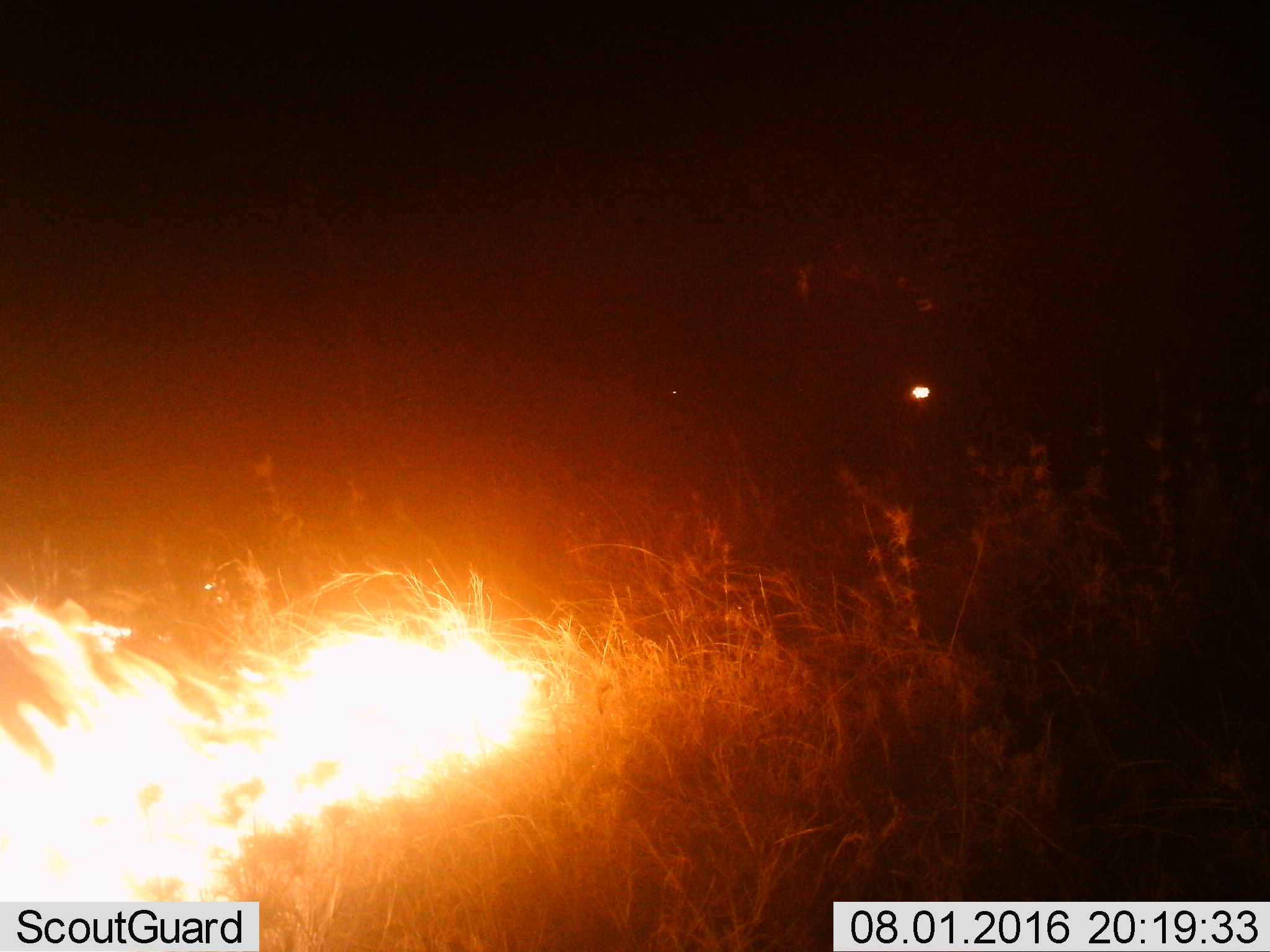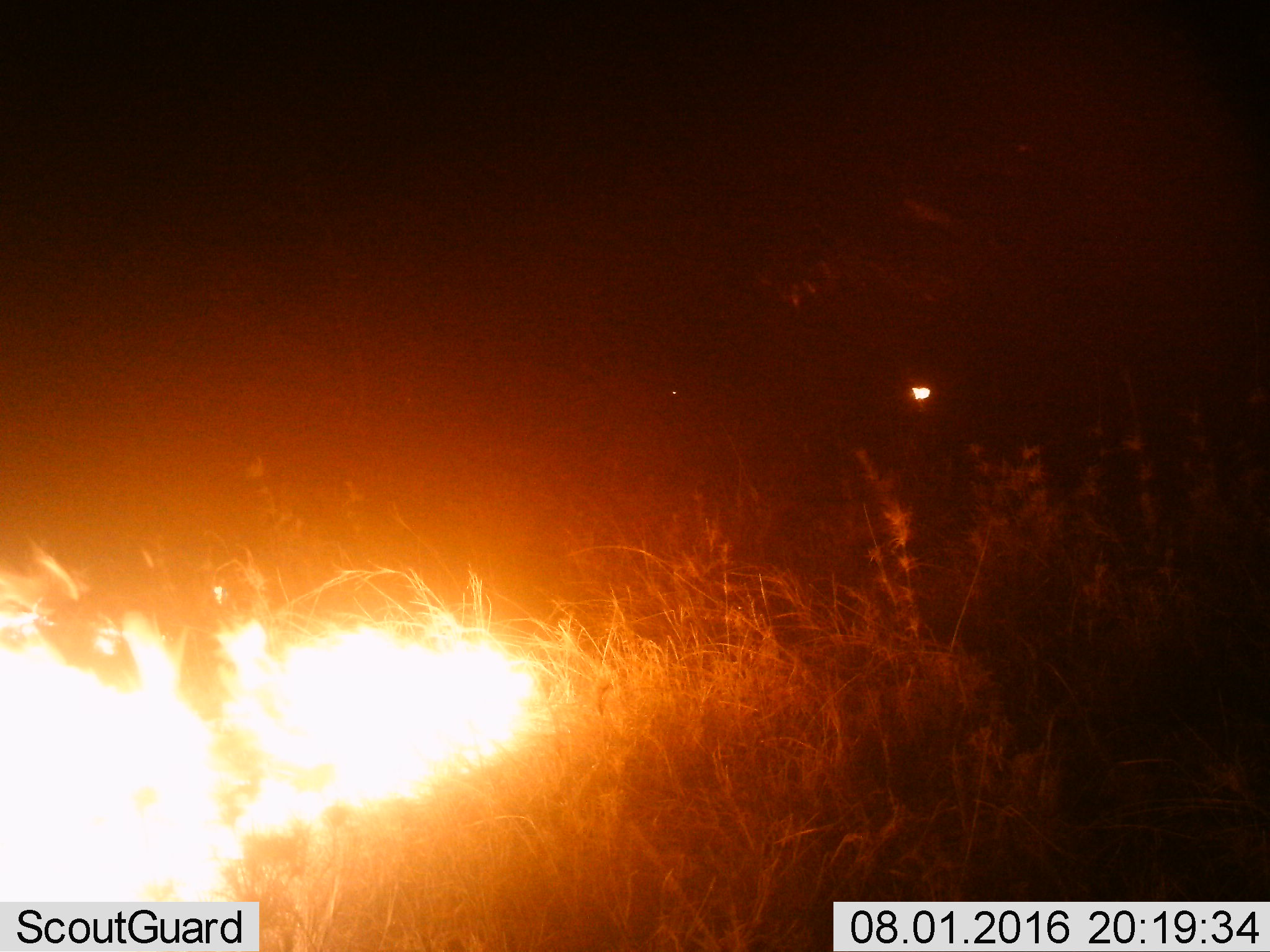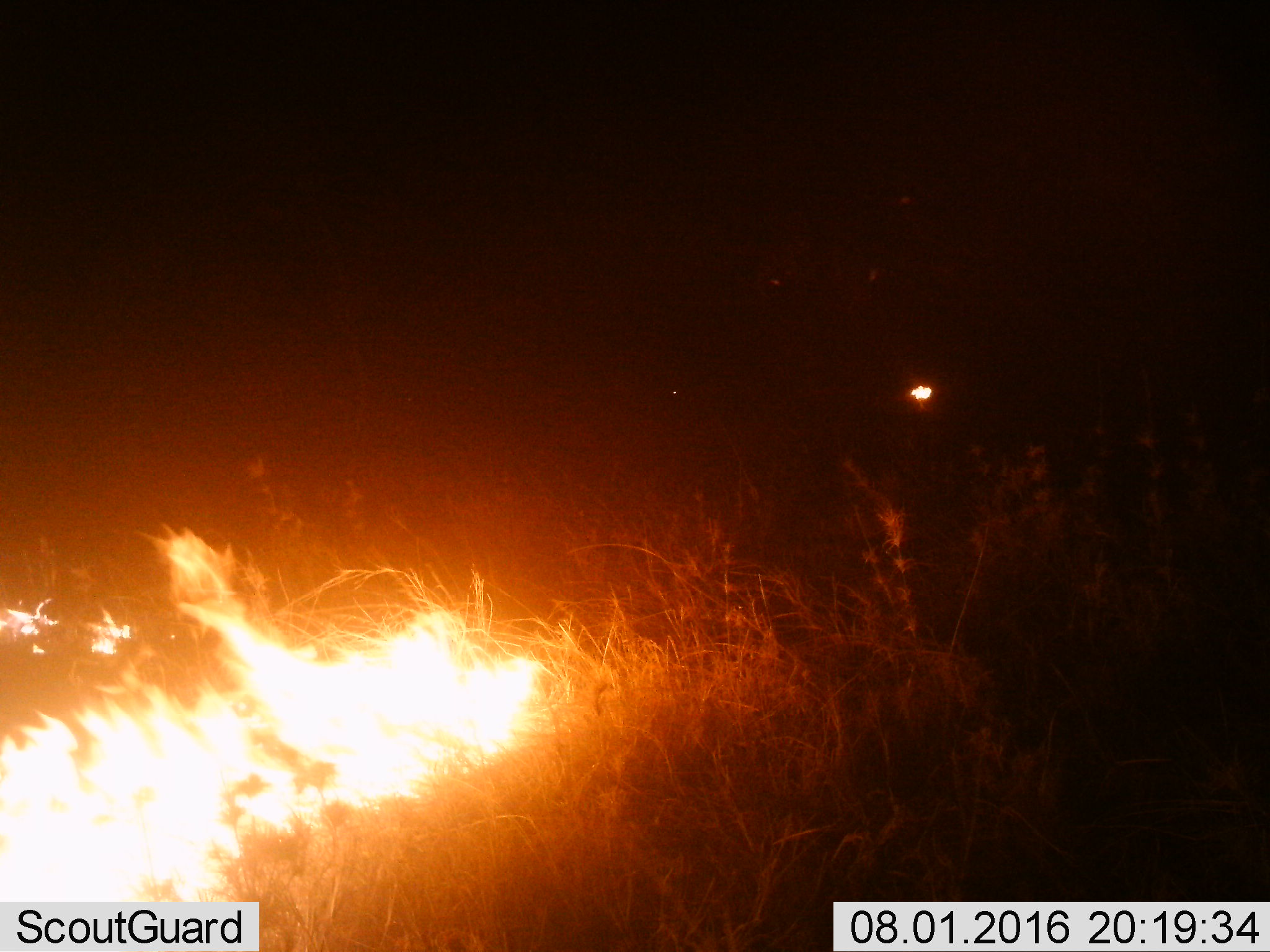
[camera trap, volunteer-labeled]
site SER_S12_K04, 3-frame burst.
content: unidentified animal